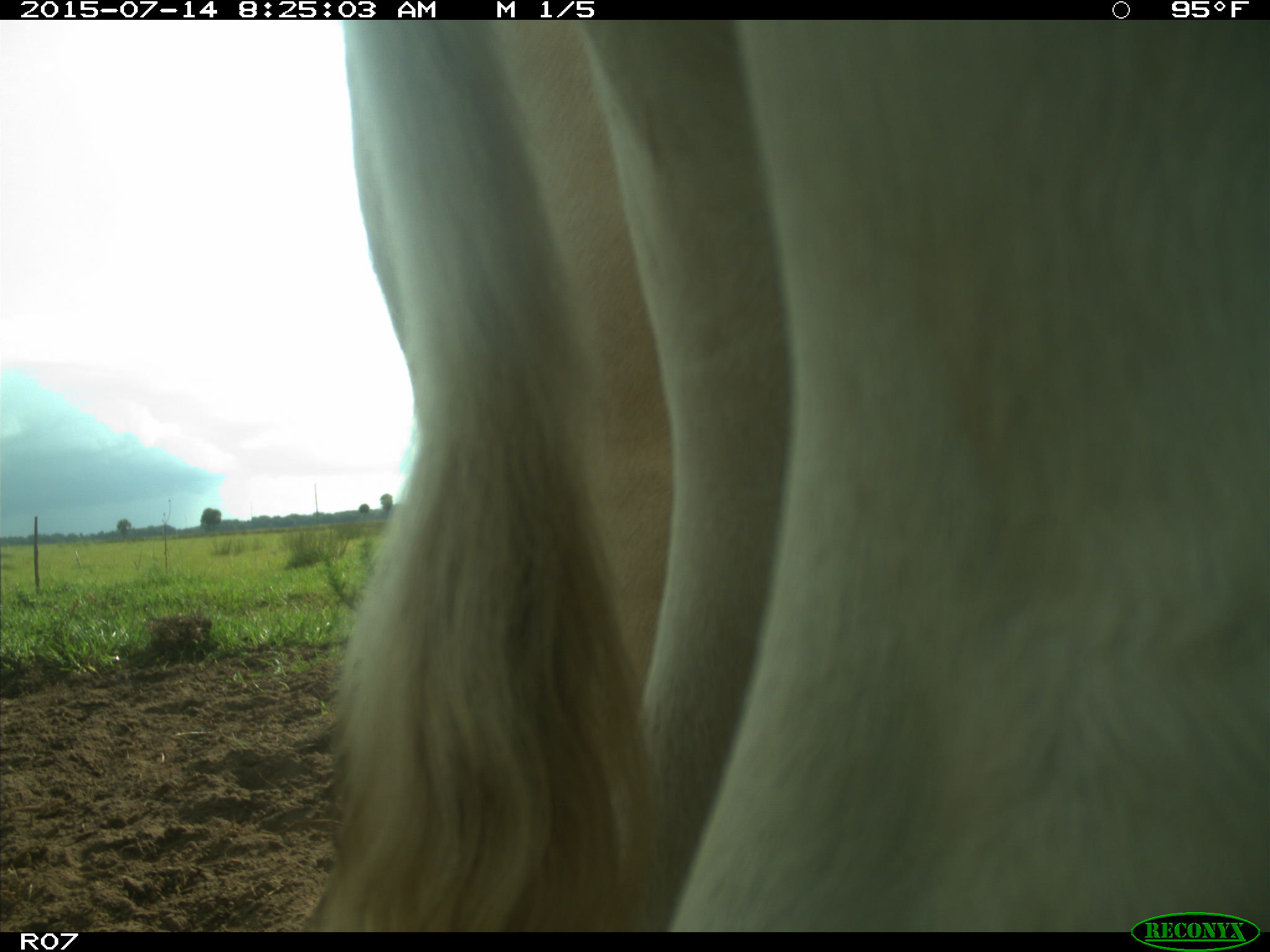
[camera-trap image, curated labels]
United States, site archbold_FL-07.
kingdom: Animalia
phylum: Chordata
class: Mammalia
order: Artiodactyla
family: Bovidae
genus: Bos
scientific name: Bos taurus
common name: domestic cow